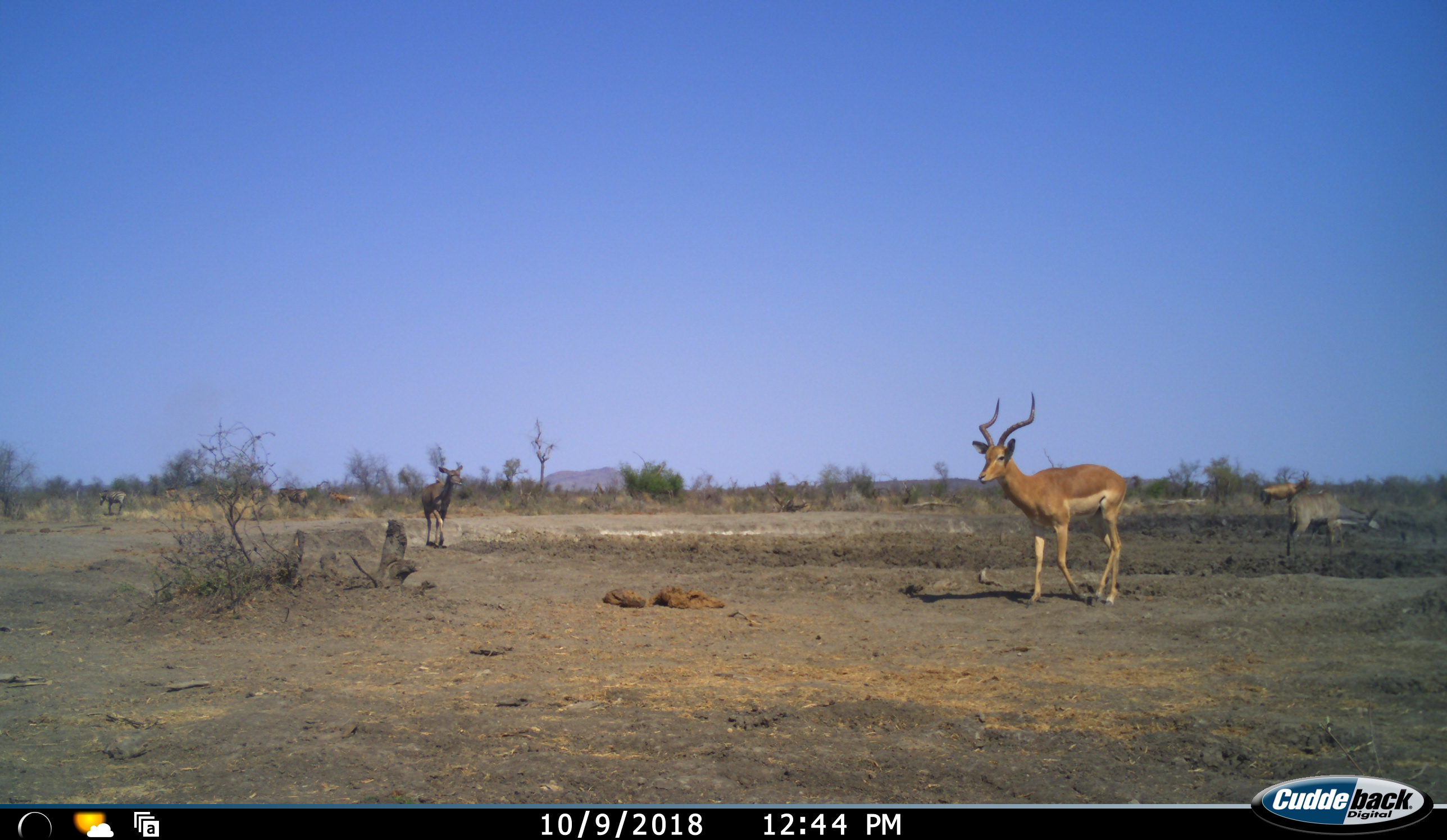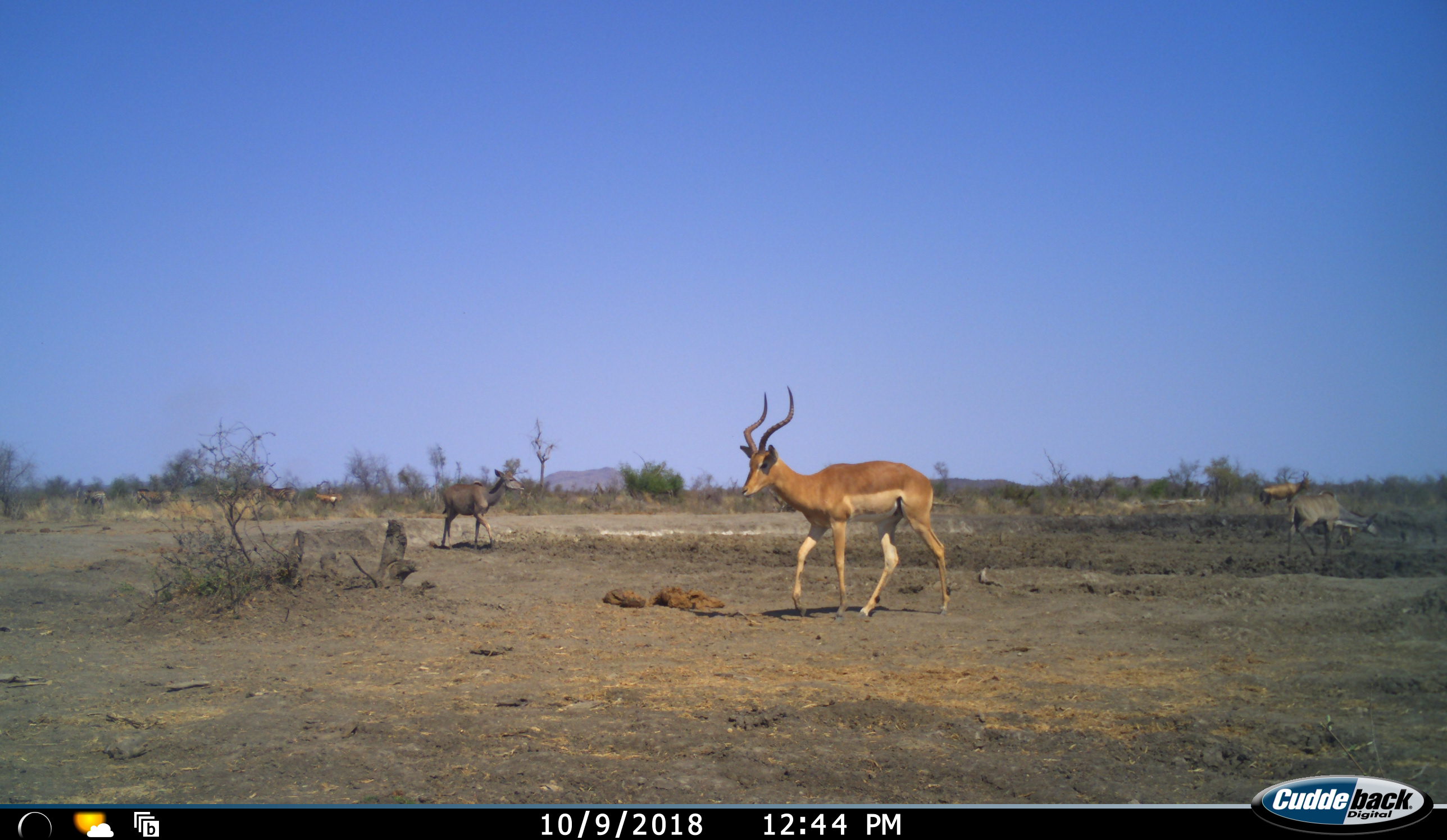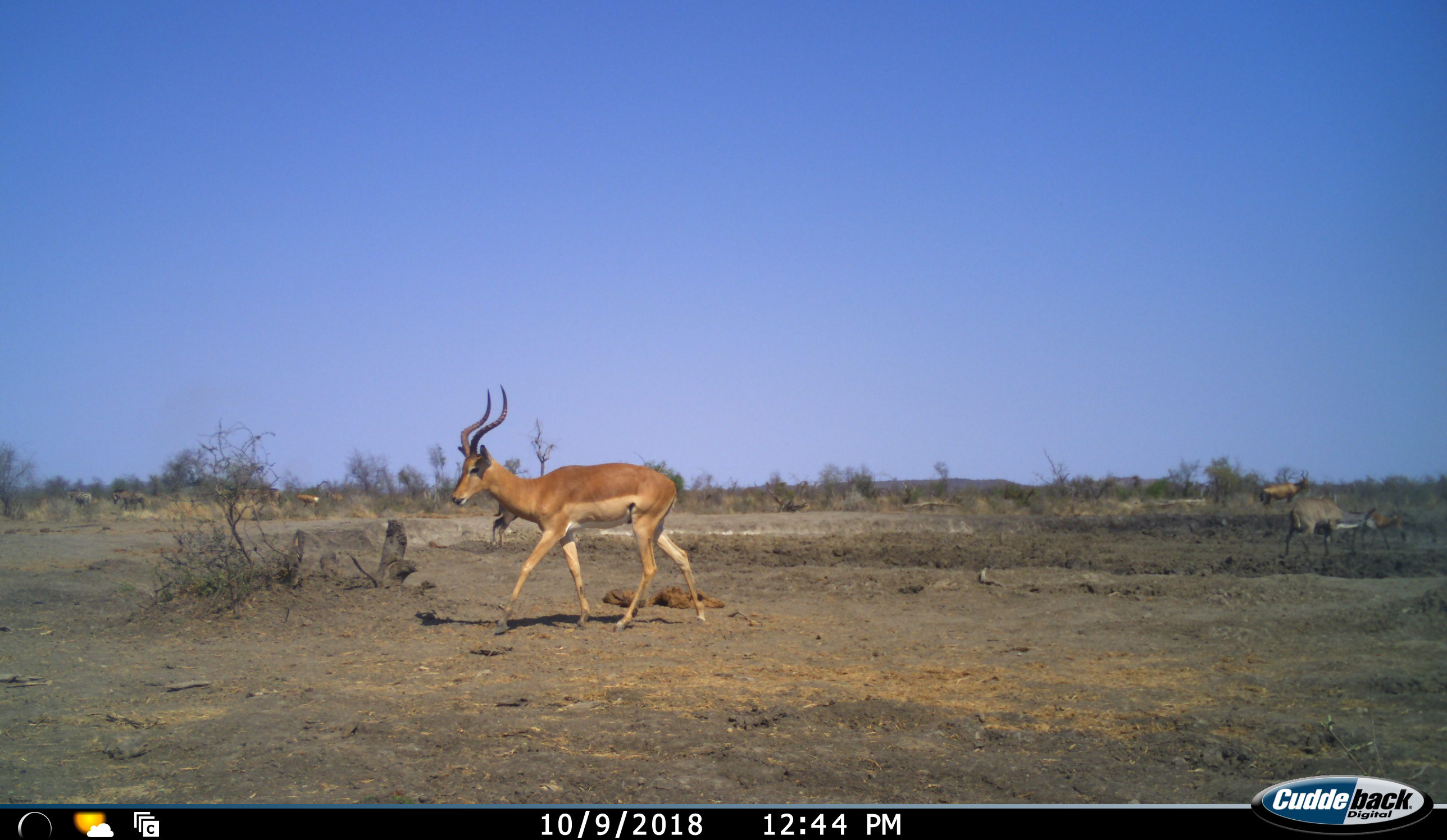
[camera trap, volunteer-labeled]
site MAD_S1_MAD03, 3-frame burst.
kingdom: Animalia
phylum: Chordata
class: Mammalia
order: Artiodactyla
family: Bovidae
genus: Aepyceros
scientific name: Aepyceros melampus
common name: impala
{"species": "impala (Aepyceros melampus)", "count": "3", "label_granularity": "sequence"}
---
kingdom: Animalia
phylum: Chordata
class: Mammalia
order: Artiodactyla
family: Bovidae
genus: Tragelaphus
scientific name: Tragelaphus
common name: kudu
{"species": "kudu (Tragelaphus)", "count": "5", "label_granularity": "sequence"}